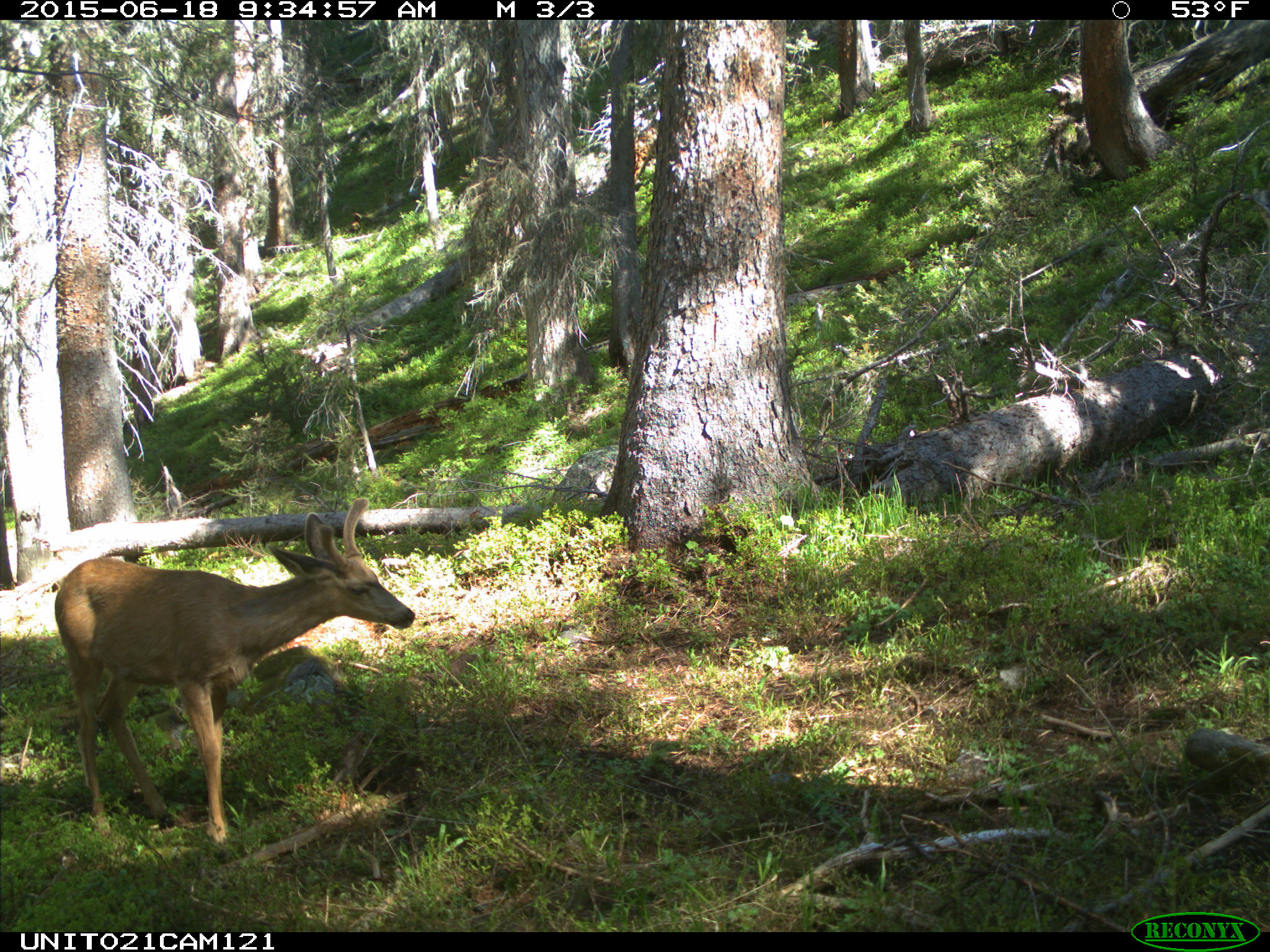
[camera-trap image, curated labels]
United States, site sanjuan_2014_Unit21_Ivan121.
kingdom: Animalia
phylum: Chordata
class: Mammalia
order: Artiodactyla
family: Cervidae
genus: Odocoileus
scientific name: Odocoileus hemionus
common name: mule deer